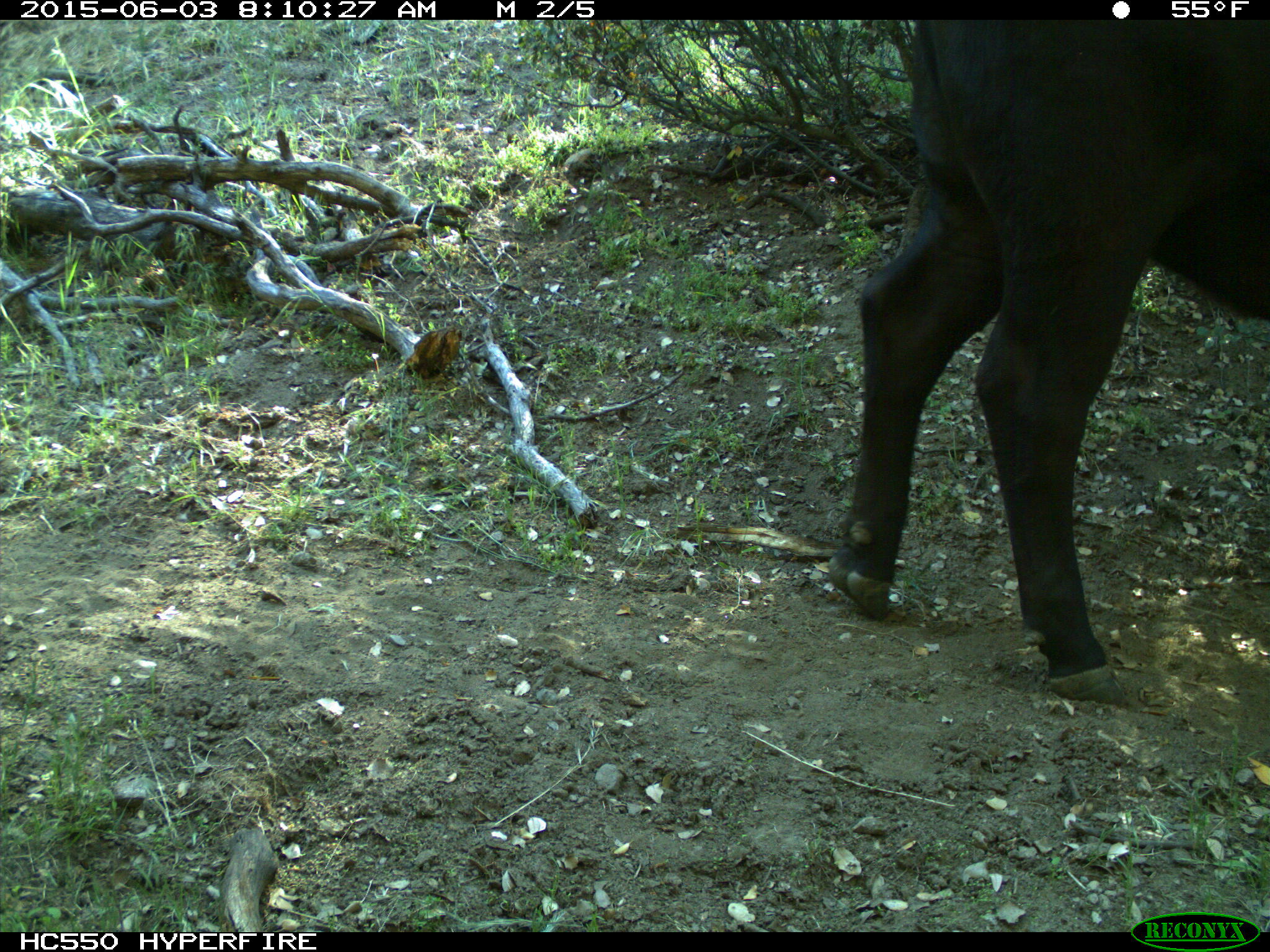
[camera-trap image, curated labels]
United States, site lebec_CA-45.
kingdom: Animalia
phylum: Chordata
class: Mammalia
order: Artiodactyla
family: Bovidae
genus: Bos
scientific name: Bos taurus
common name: domestic cow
Bos taurus (domestic cow).